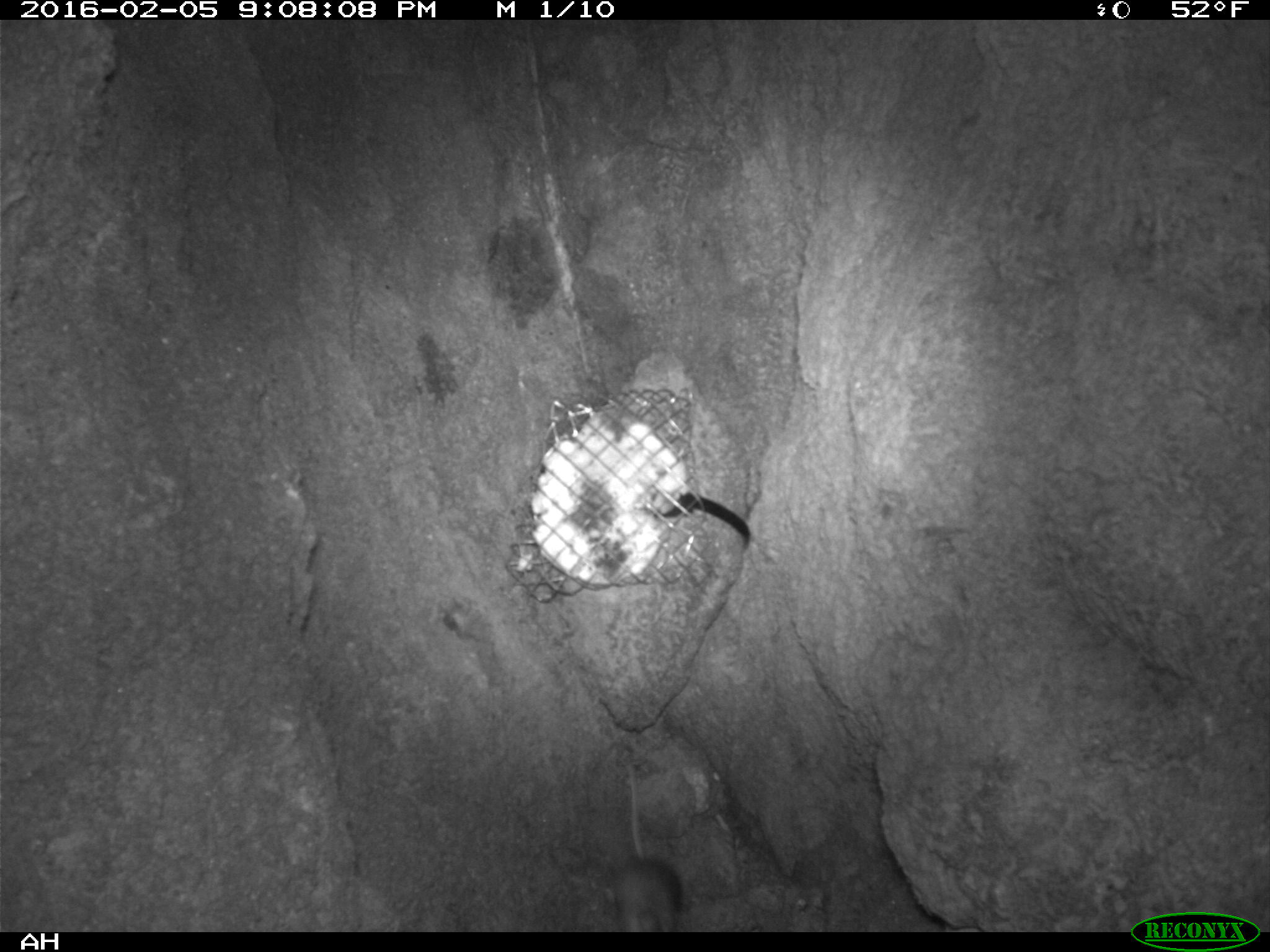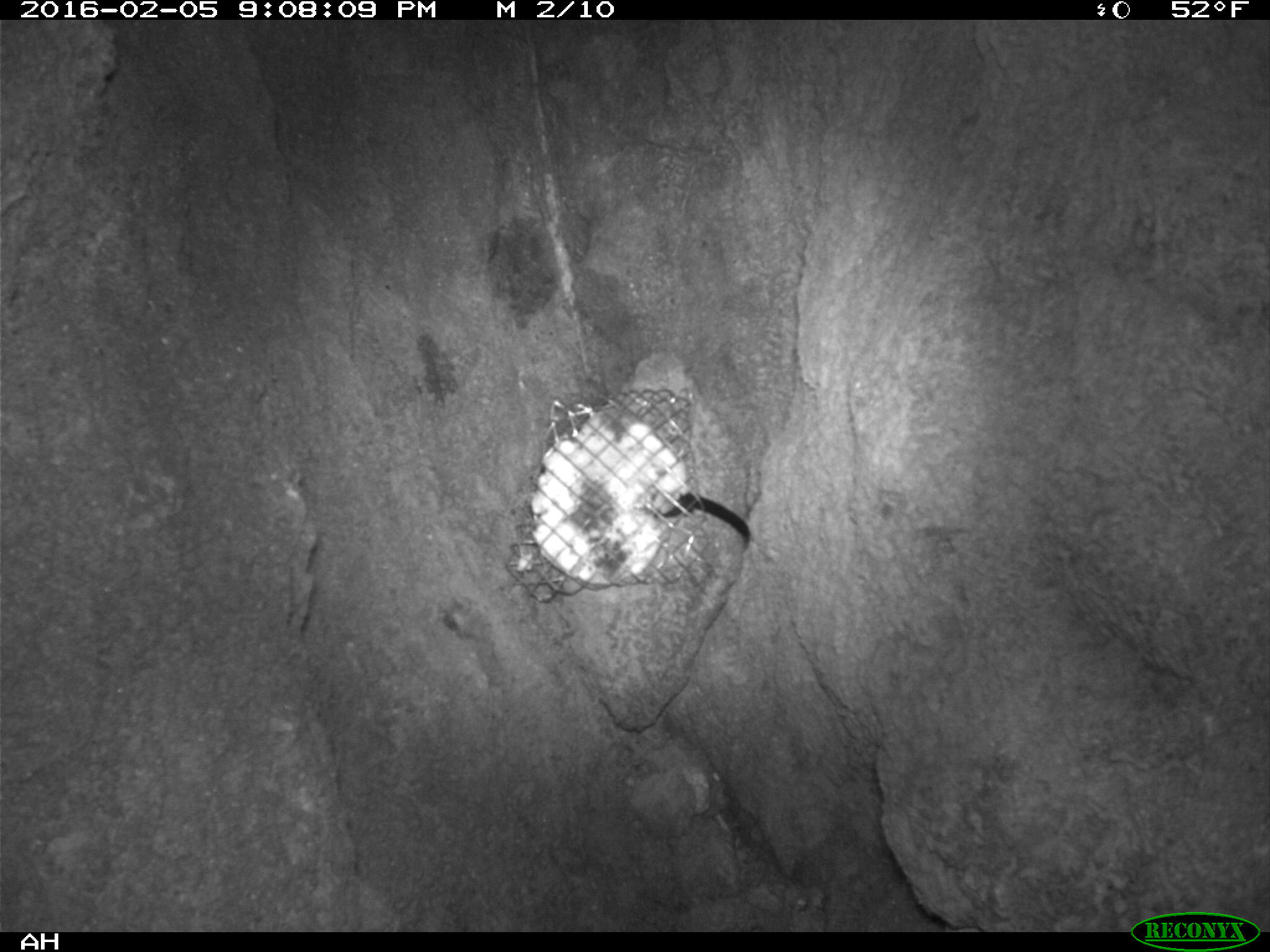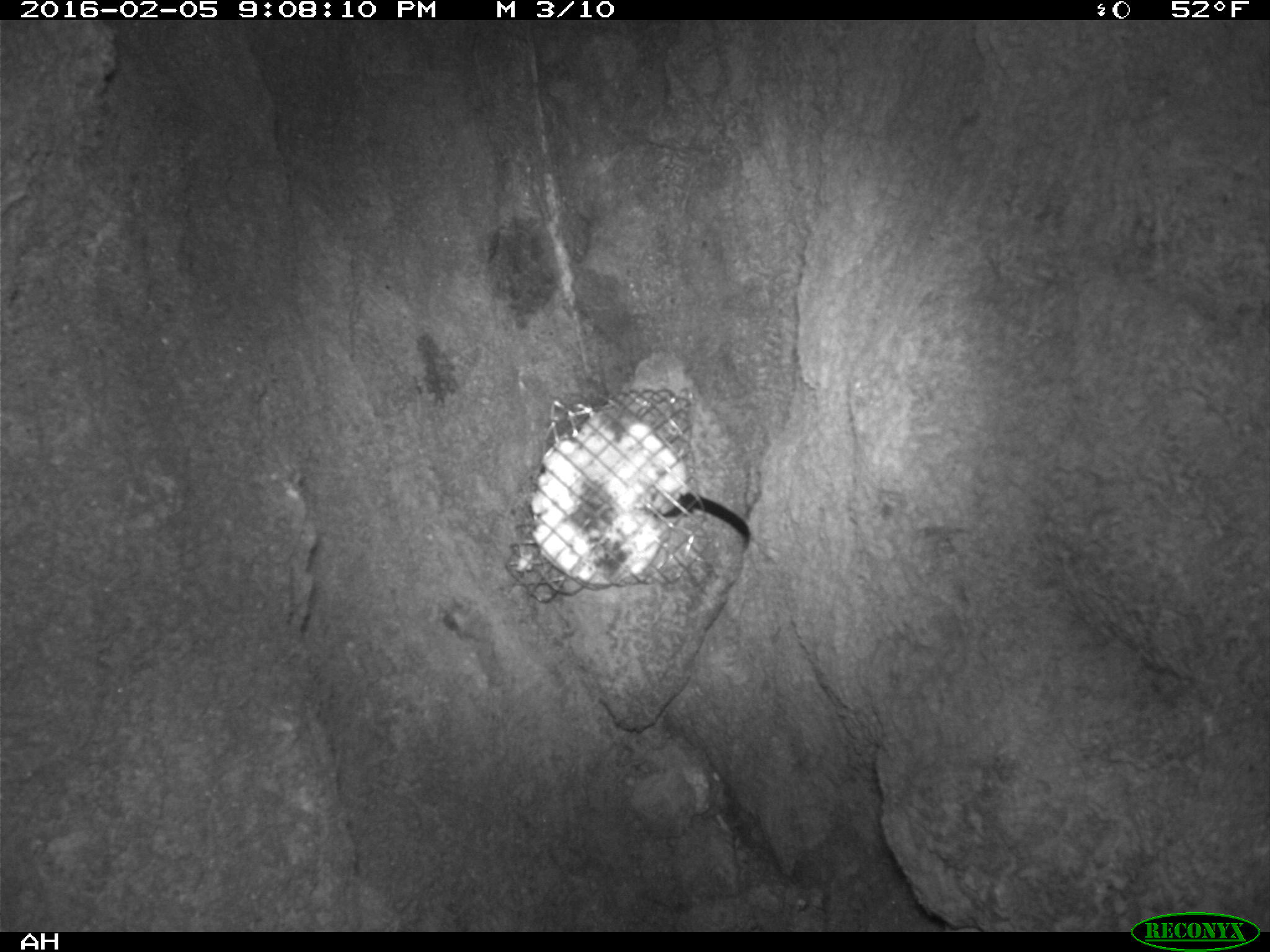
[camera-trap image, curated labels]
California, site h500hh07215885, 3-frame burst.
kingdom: Animalia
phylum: Chordata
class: Mammalia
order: Rodentia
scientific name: Rodentia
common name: rodent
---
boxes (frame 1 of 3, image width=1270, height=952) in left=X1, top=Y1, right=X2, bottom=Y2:
rodent: left=613, top=762, right=685, bottom=932